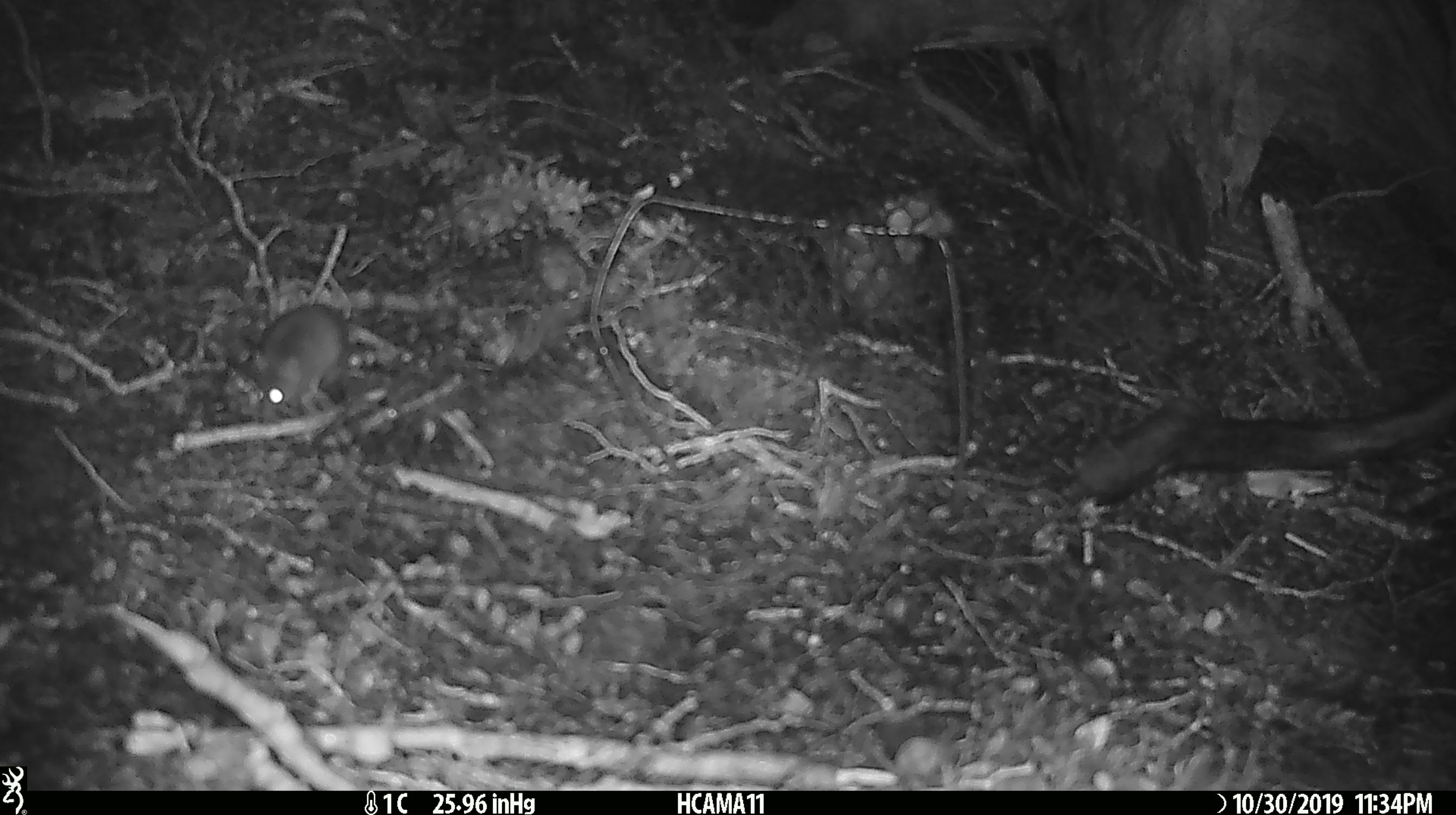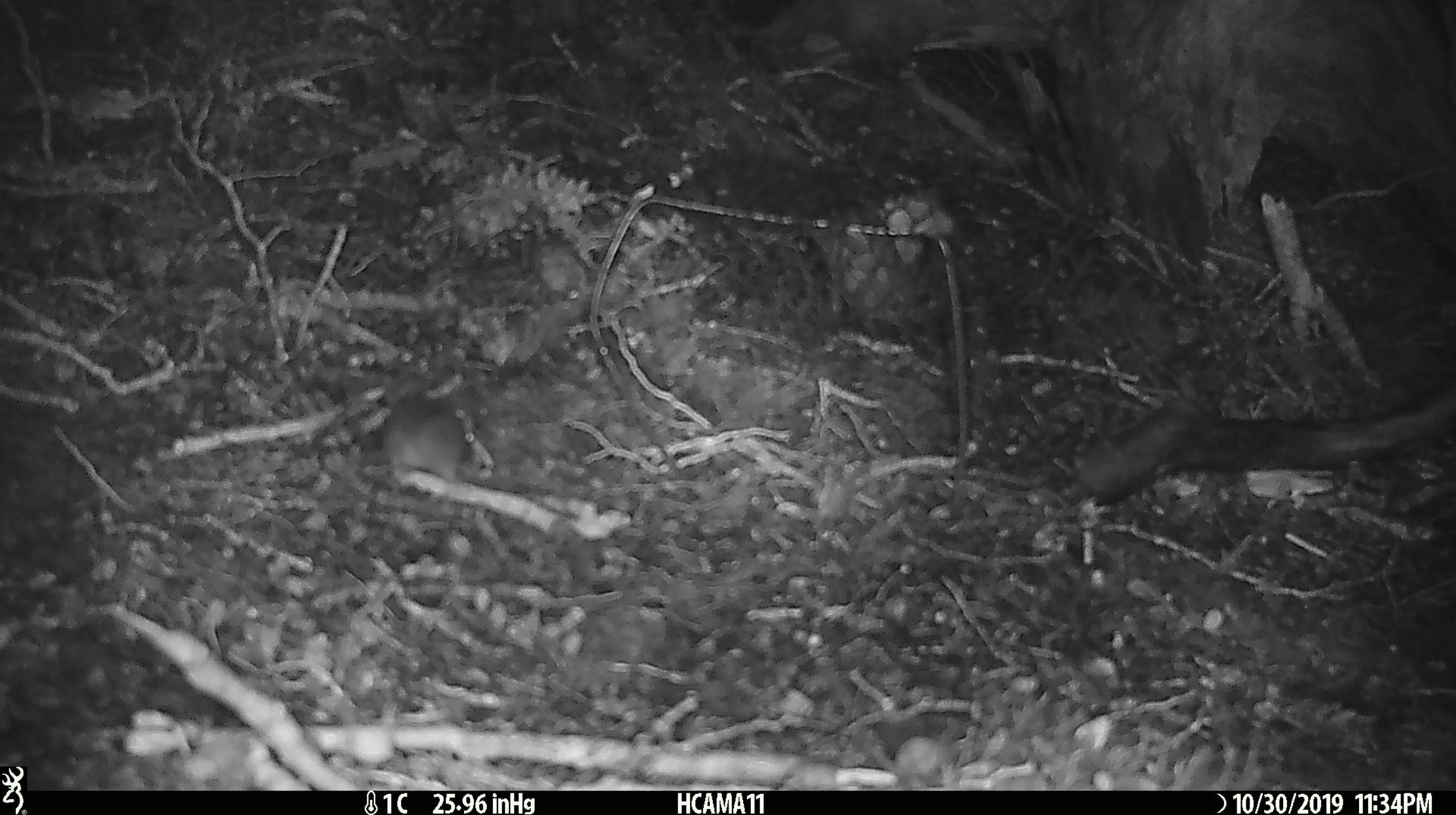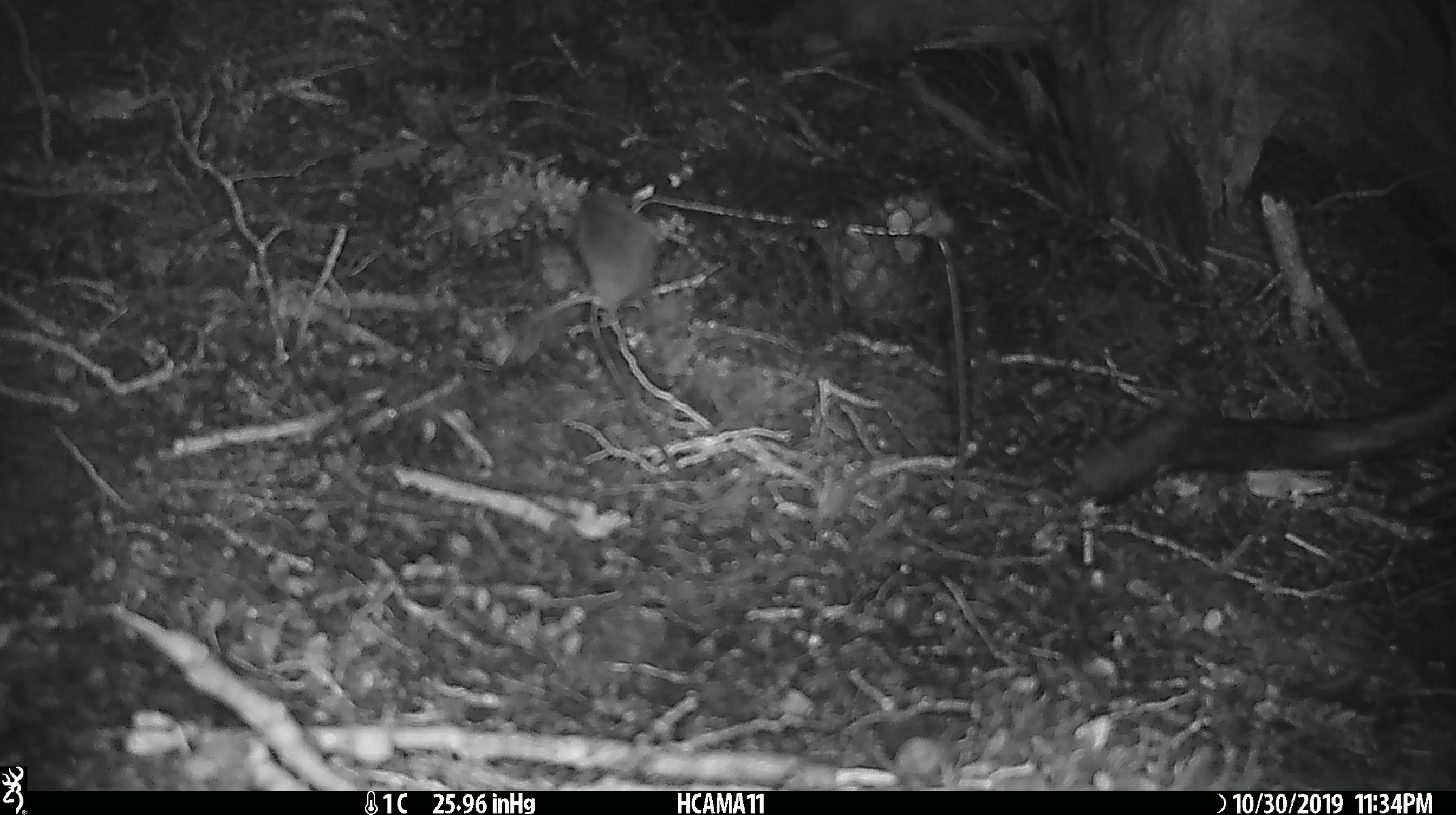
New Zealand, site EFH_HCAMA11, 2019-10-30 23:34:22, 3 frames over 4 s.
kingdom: Animalia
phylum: Chordata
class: Mammalia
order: Rodentia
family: Muridae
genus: Mus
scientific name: Mus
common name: mouse